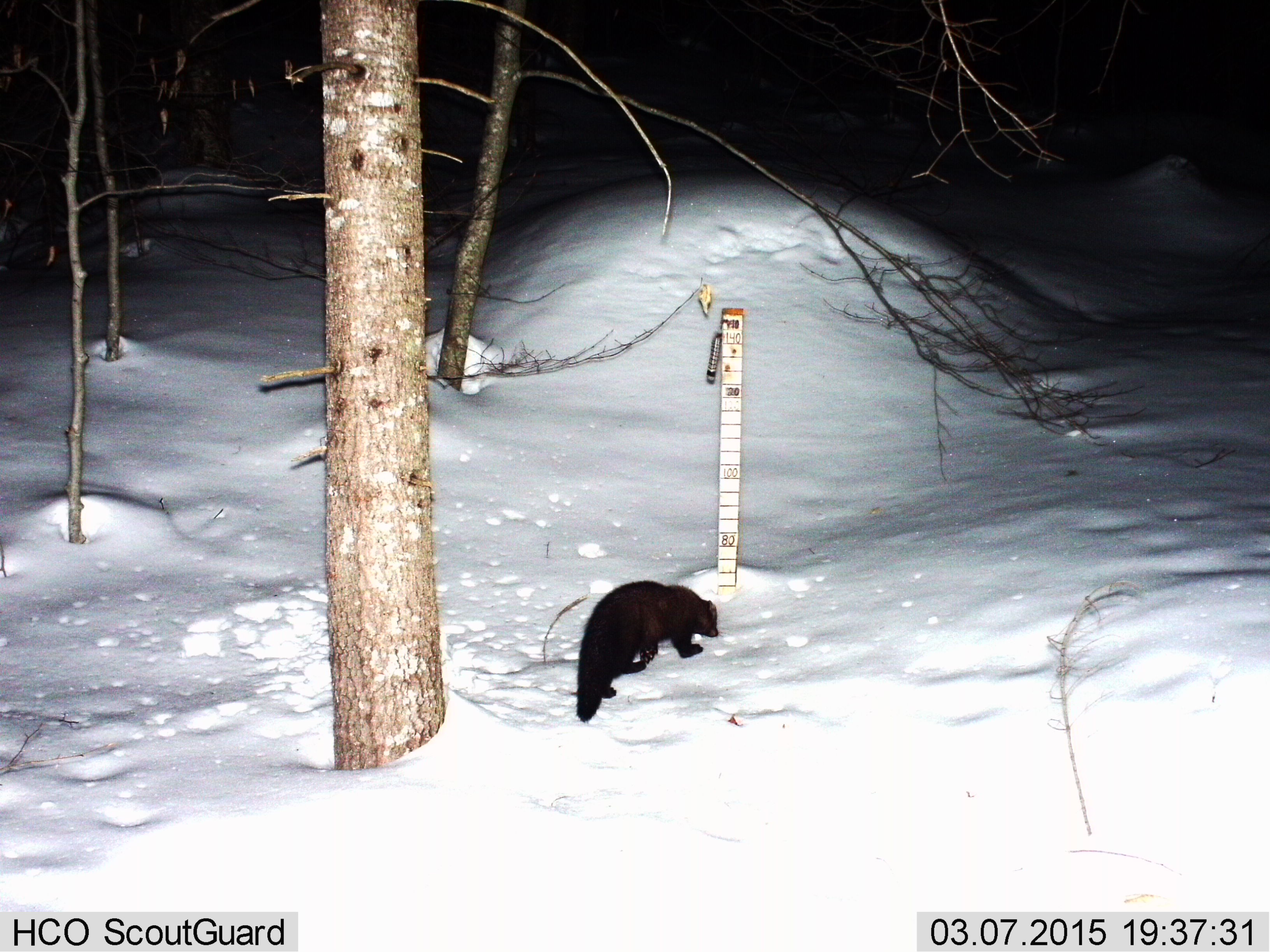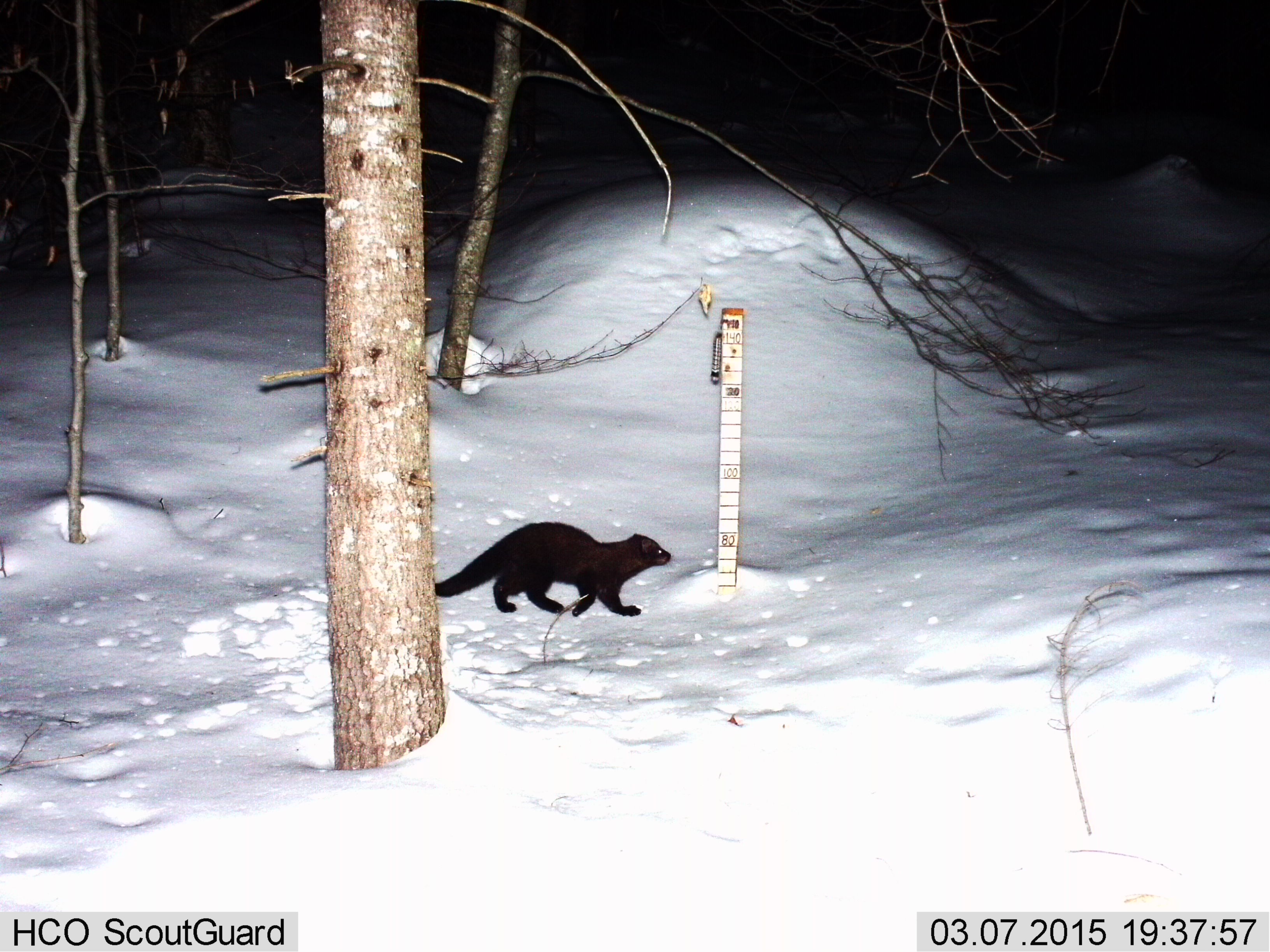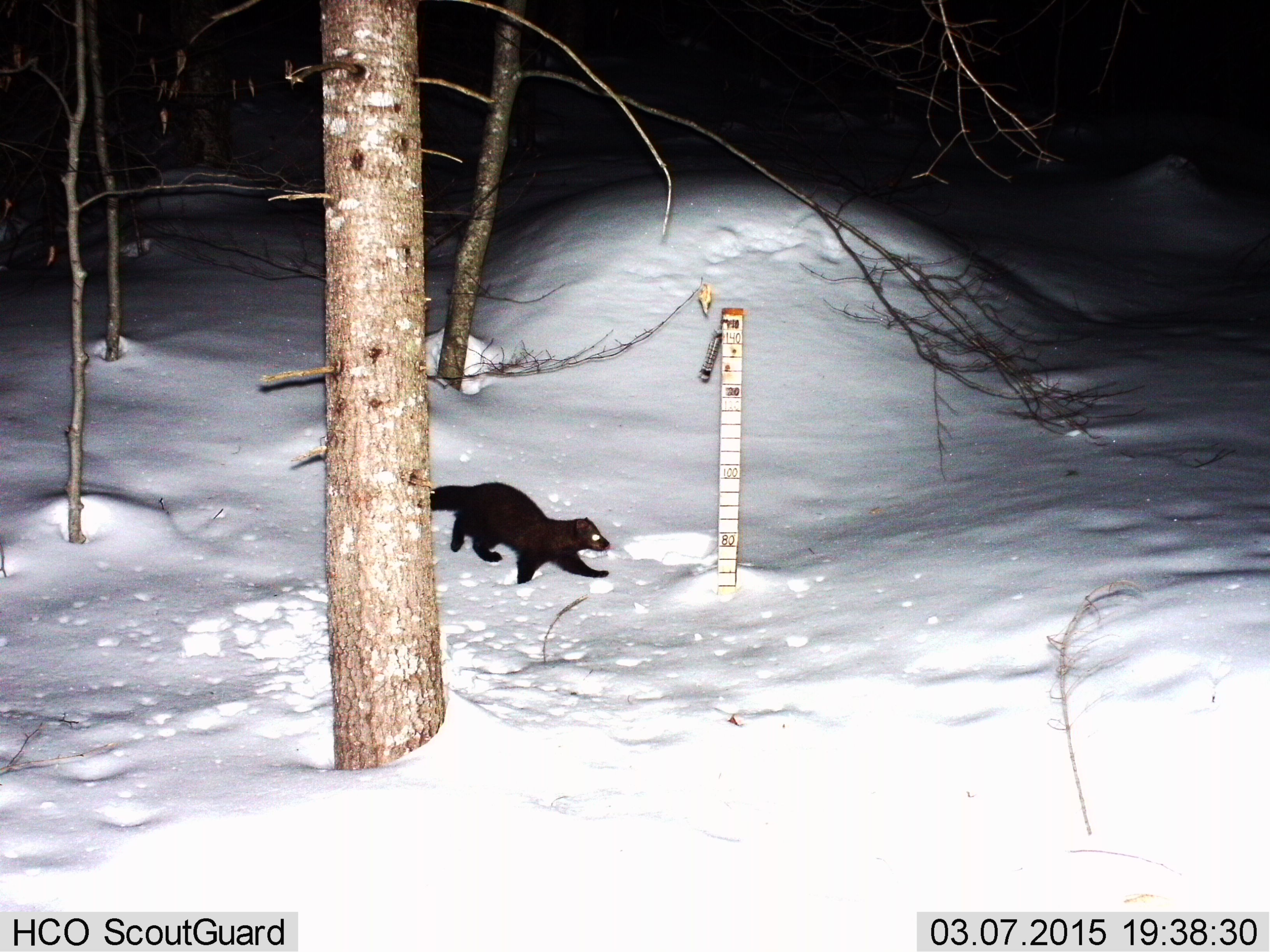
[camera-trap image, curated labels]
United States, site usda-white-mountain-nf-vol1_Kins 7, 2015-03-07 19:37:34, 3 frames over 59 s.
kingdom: Animalia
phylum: Chordata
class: Mammalia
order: Carnivora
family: Mustelidae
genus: Pekania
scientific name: Pekania pennanti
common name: fisher